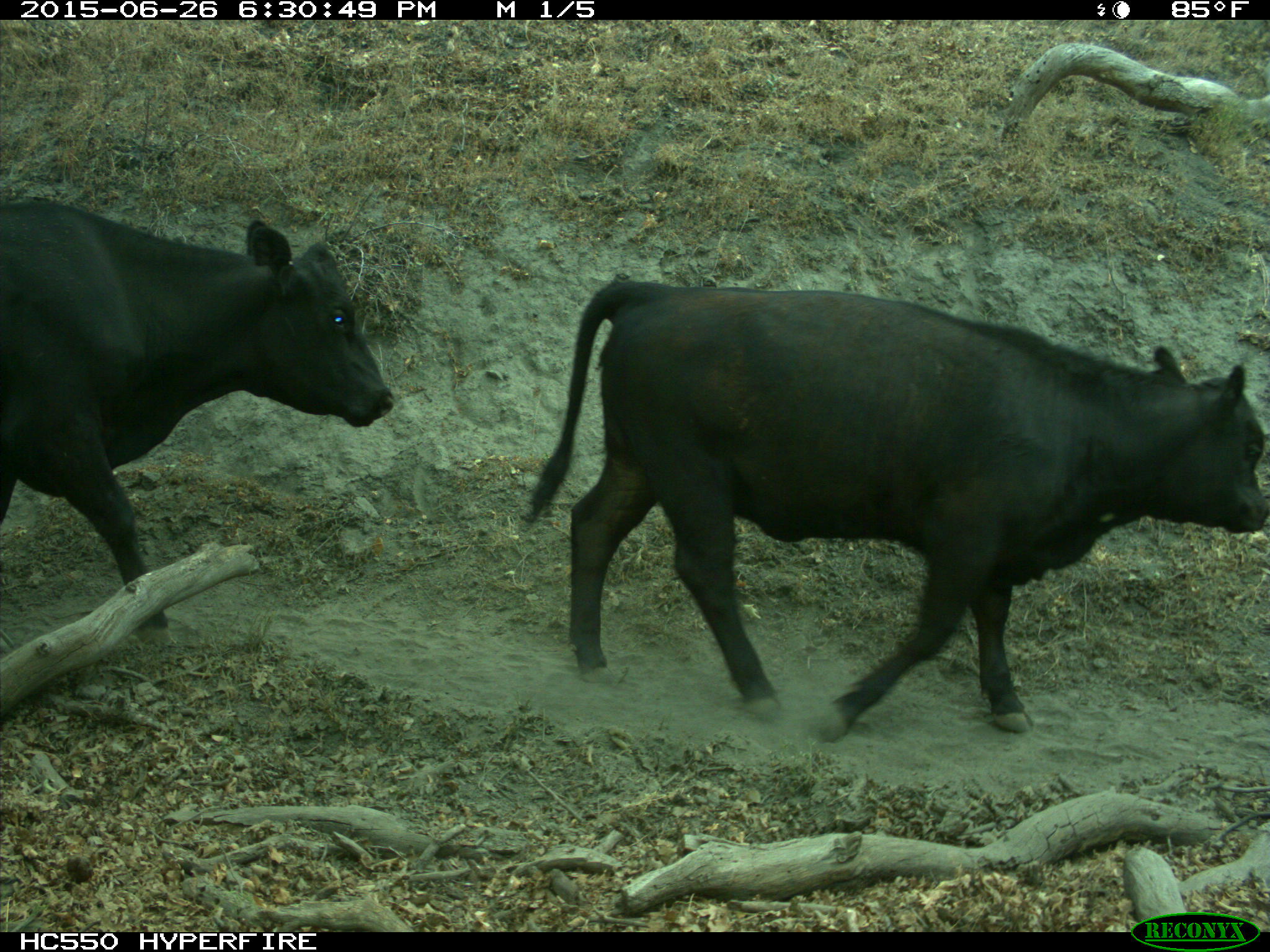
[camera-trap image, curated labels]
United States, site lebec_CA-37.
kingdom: Animalia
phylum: Chordata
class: Mammalia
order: Artiodactyla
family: Bovidae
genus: Bos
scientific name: Bos taurus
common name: domestic cow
Bos taurus (domestic cow).